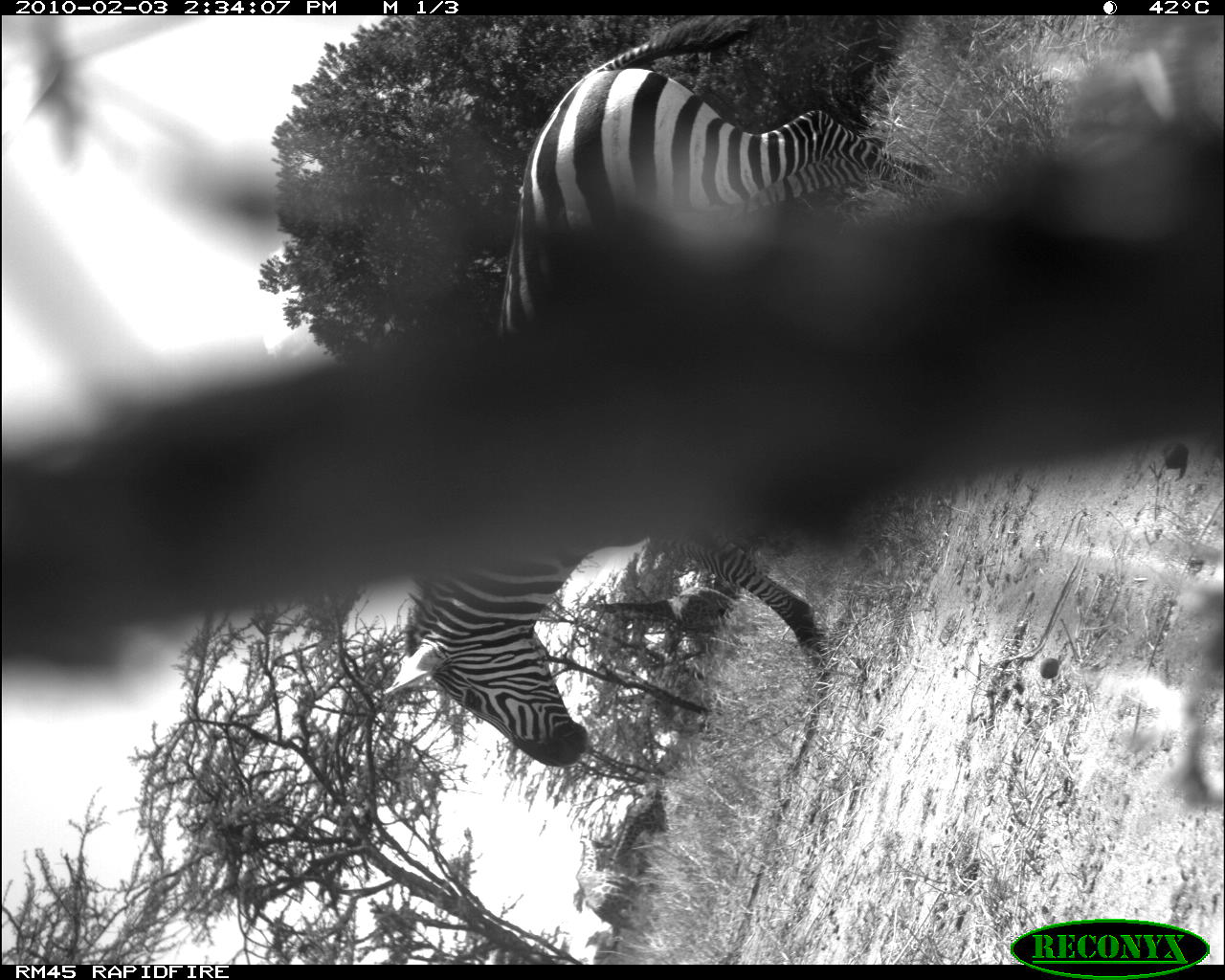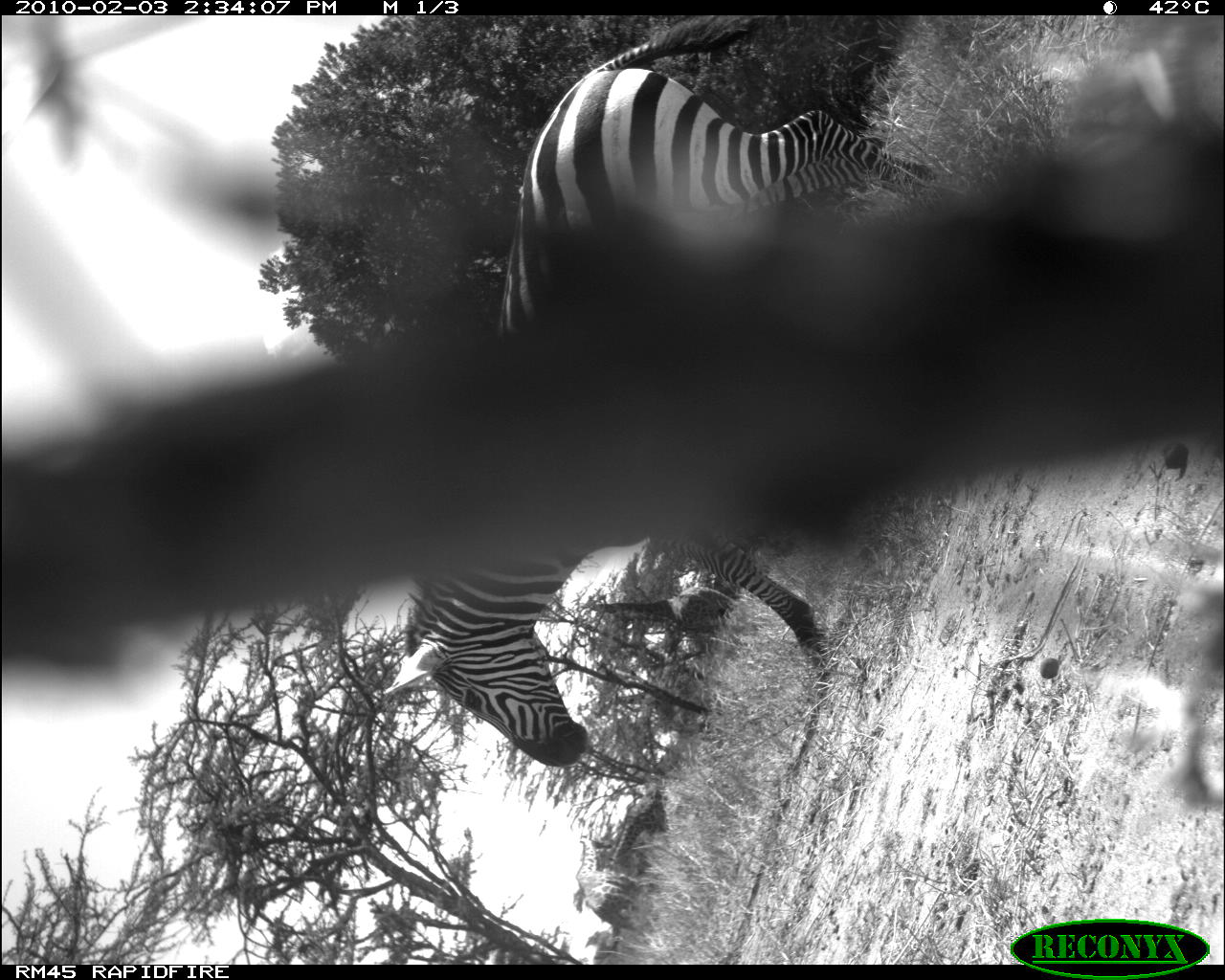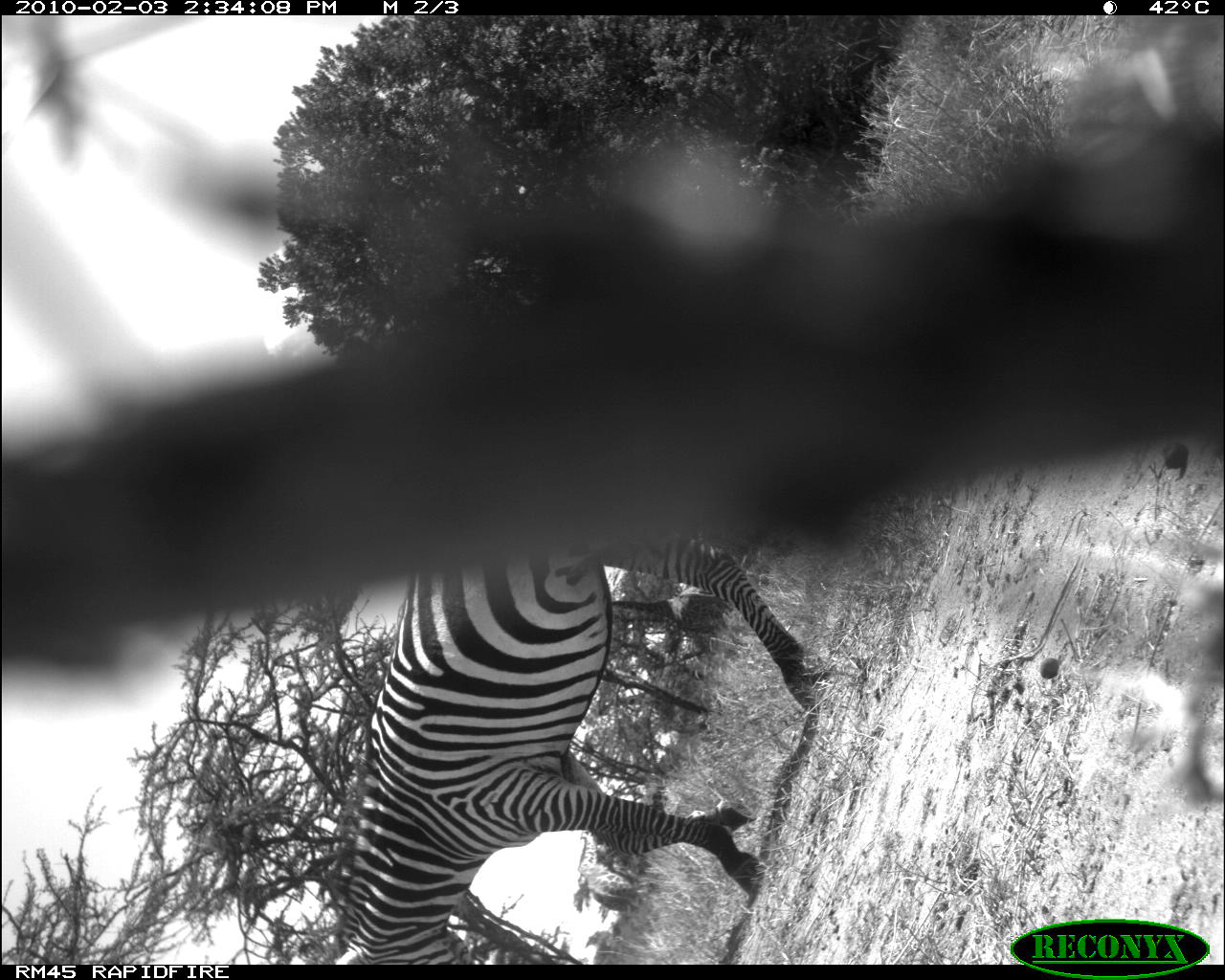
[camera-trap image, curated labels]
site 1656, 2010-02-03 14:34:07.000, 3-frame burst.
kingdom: Animalia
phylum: Chordata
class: Mammalia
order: Artiodactyla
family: Giraffidae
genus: Giraffa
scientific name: Giraffa camelopardalis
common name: giraffe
Giraffa camelopardalis (giraffe), count 3.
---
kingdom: Animalia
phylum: Chordata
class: Mammalia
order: Perissodactyla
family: Equidae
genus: Equus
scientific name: Equus quagga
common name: plains zebra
Equus quagga (plains zebra), count 1.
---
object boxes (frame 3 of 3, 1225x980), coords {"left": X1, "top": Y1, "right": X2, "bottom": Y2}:
giraffa camelopardalis: {"left": 330, "top": 530, "right": 826, "bottom": 965}; {"left": 608, "top": 583, "right": 733, "bottom": 642}; {"left": 575, "top": 863, "right": 654, "bottom": 913}